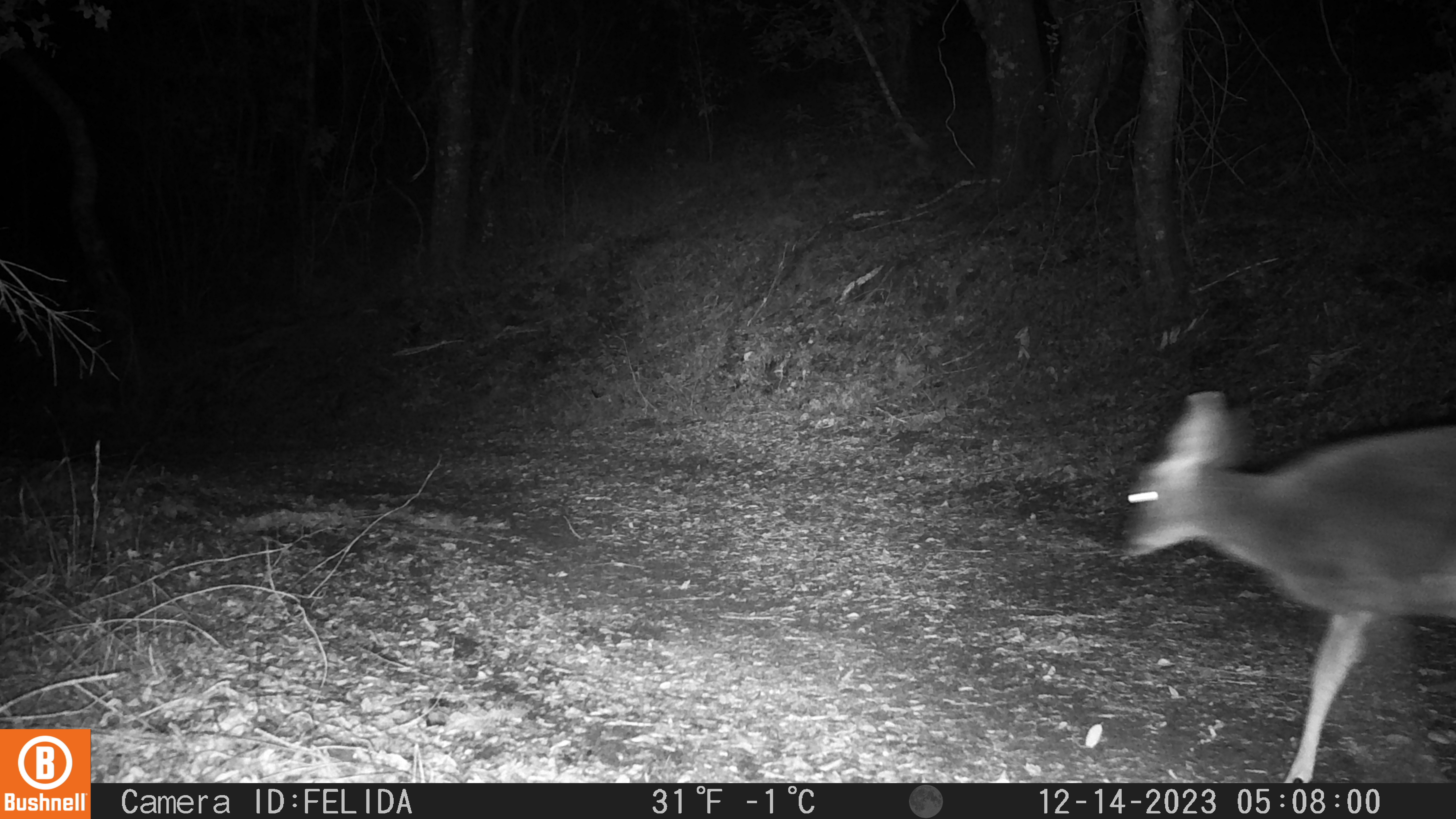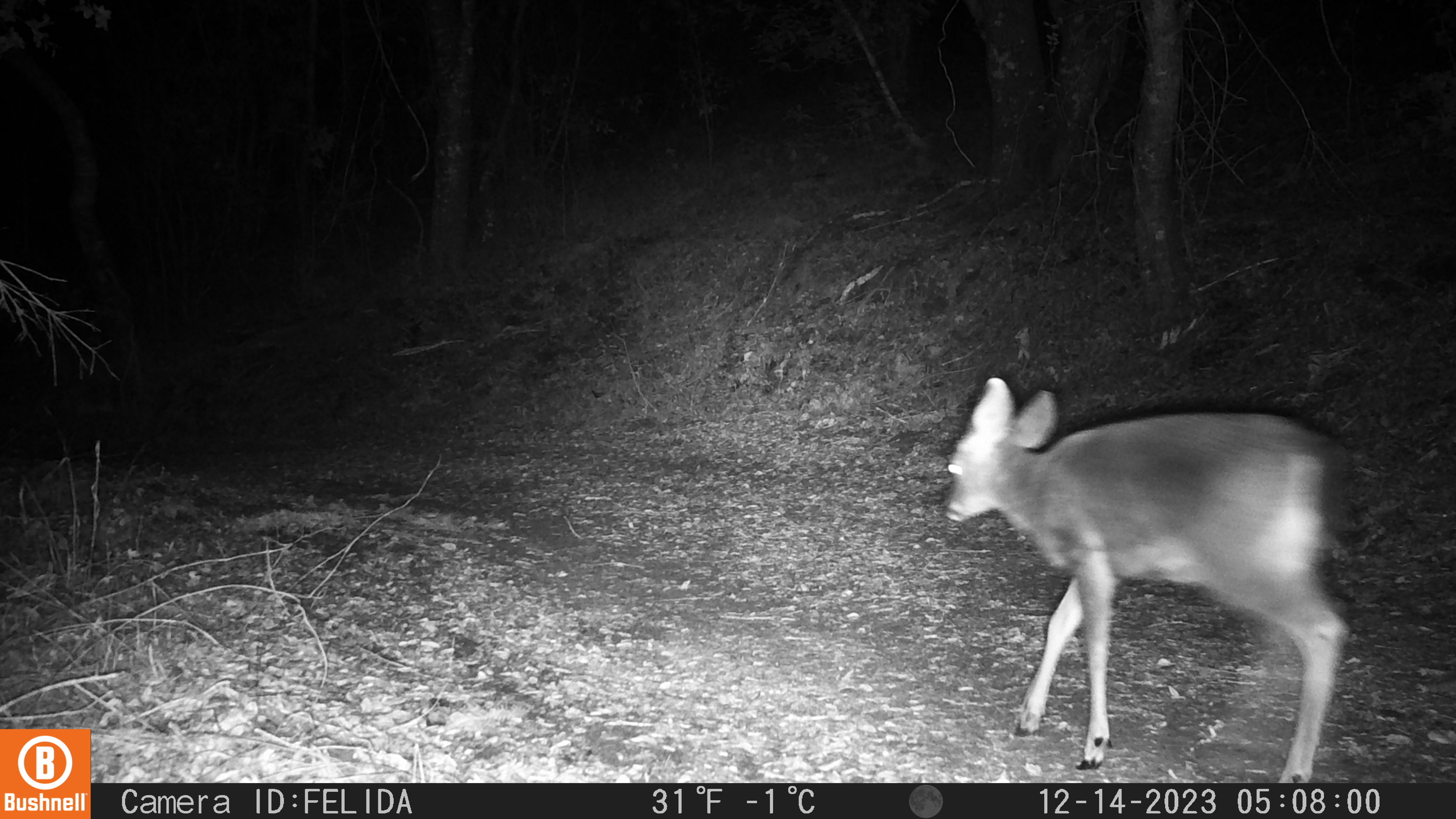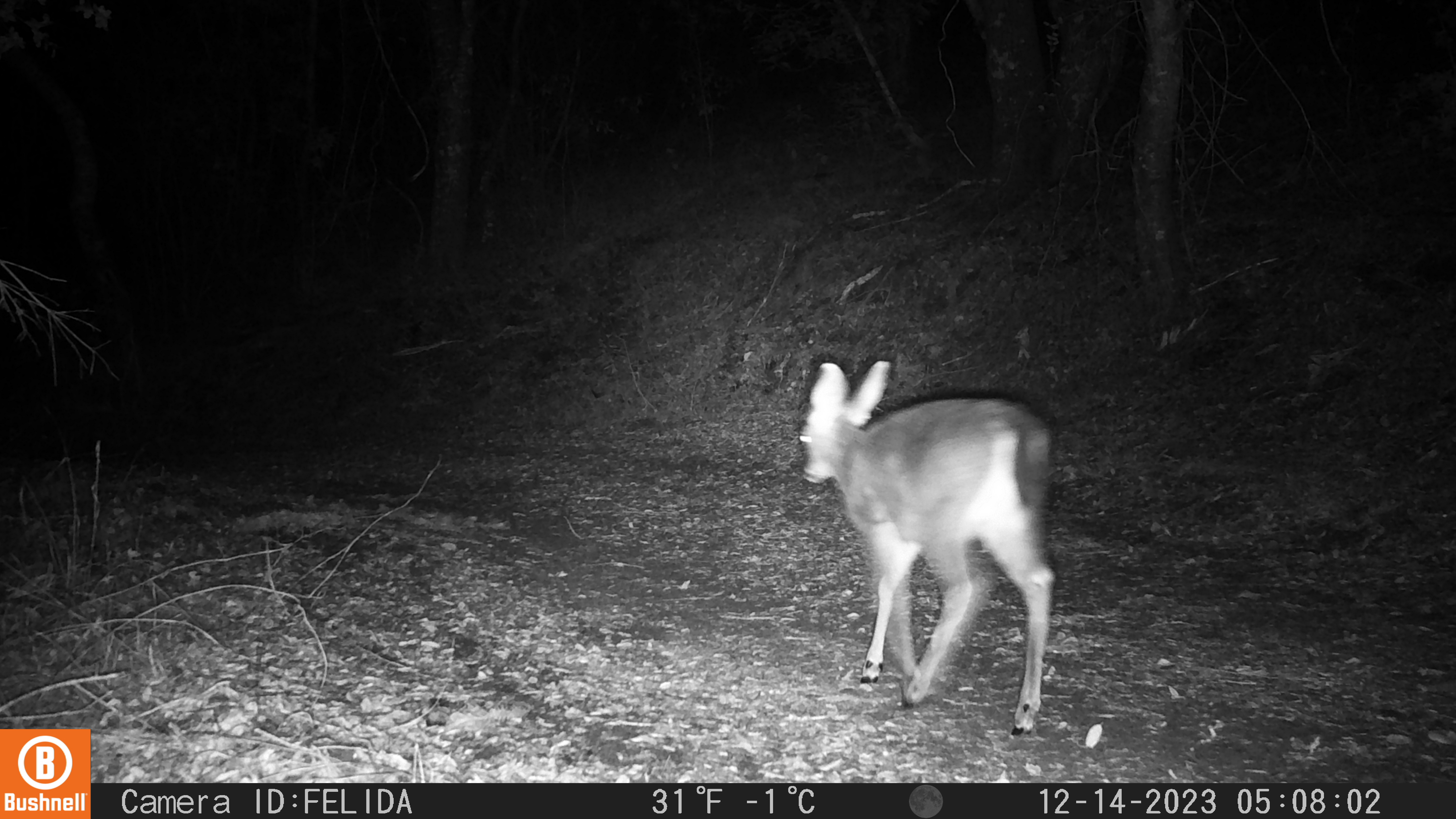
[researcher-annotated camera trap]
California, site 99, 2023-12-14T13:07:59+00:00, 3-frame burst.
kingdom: Animalia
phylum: Chordata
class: Mammalia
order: Artiodactyla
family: Cervidae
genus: Odocoileus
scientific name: Odocoileus hemionus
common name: mule deer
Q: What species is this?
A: Mule deer (Odocoileus hemionus).